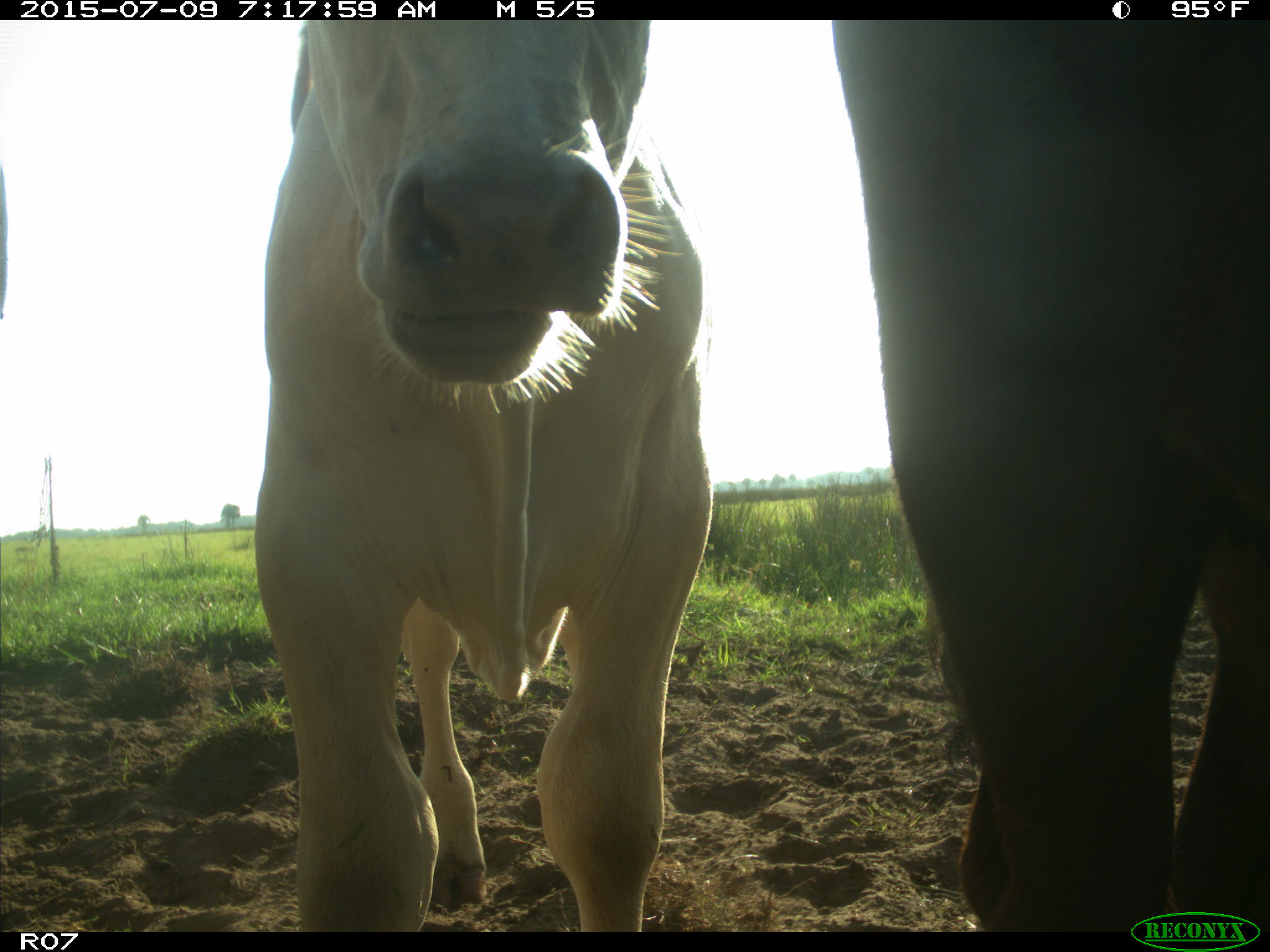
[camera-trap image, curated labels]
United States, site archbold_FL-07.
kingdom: Animalia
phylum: Chordata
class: Mammalia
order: Artiodactyla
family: Bovidae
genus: Bos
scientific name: Bos taurus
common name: domestic cow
Bos taurus (domestic cow).